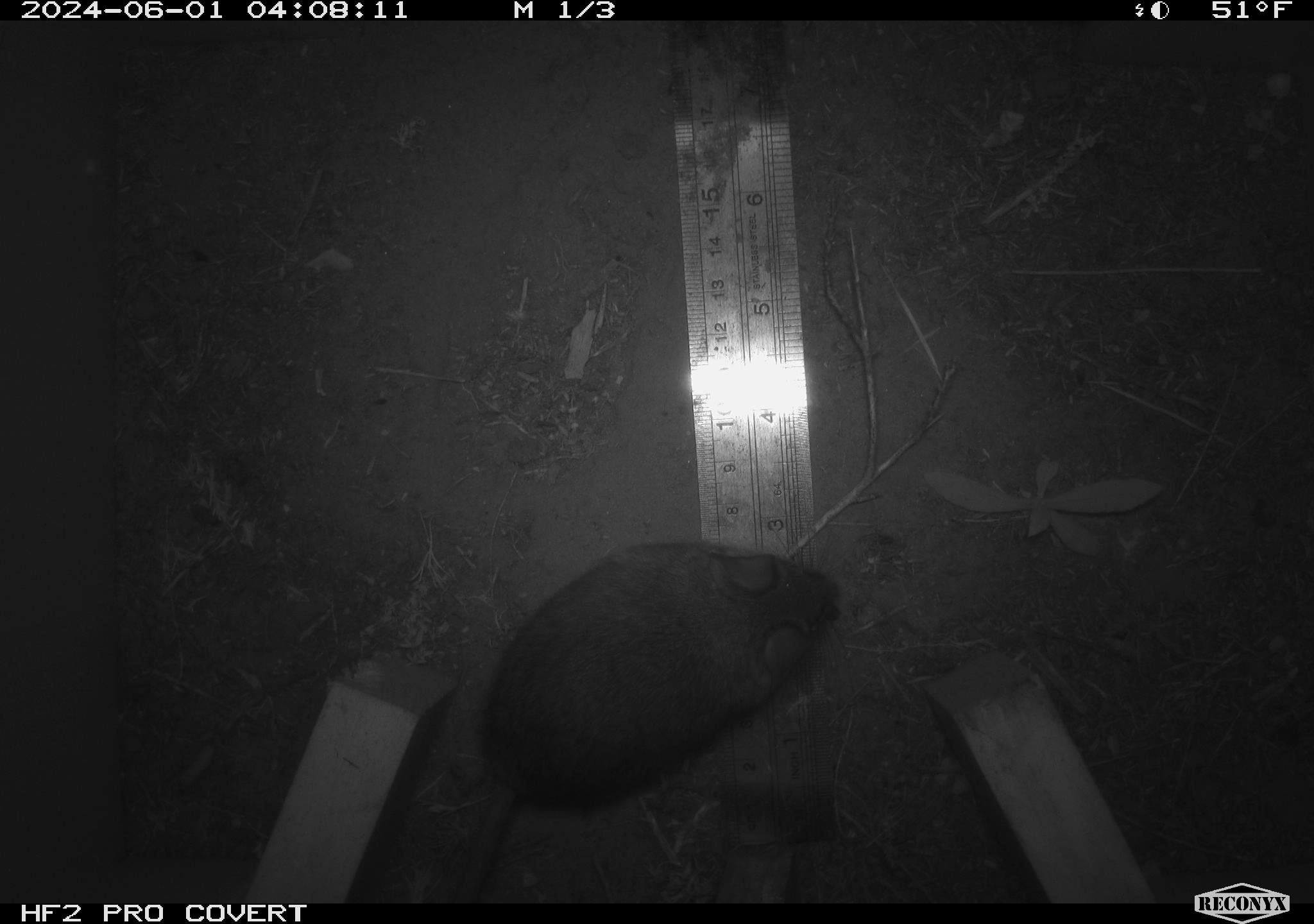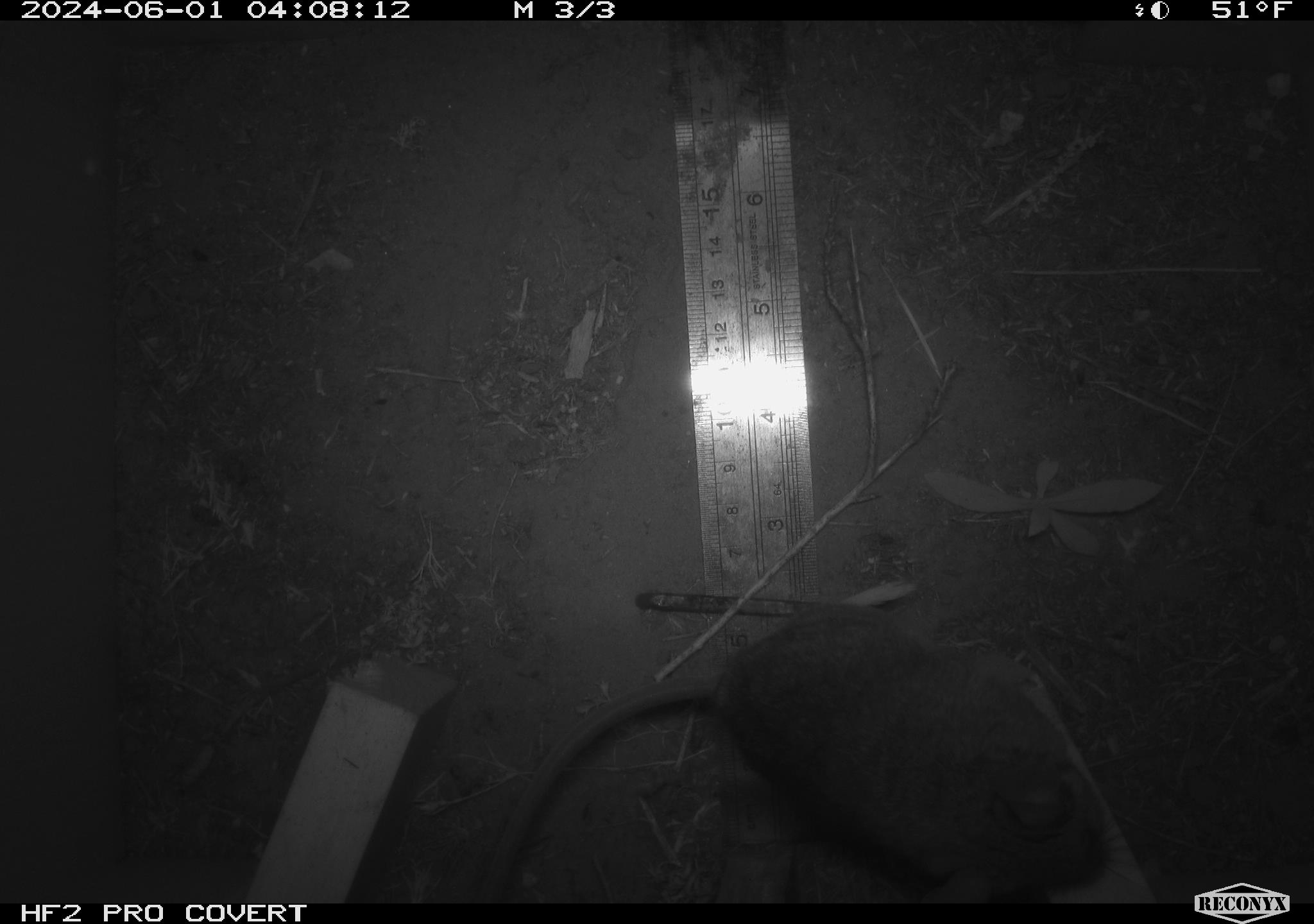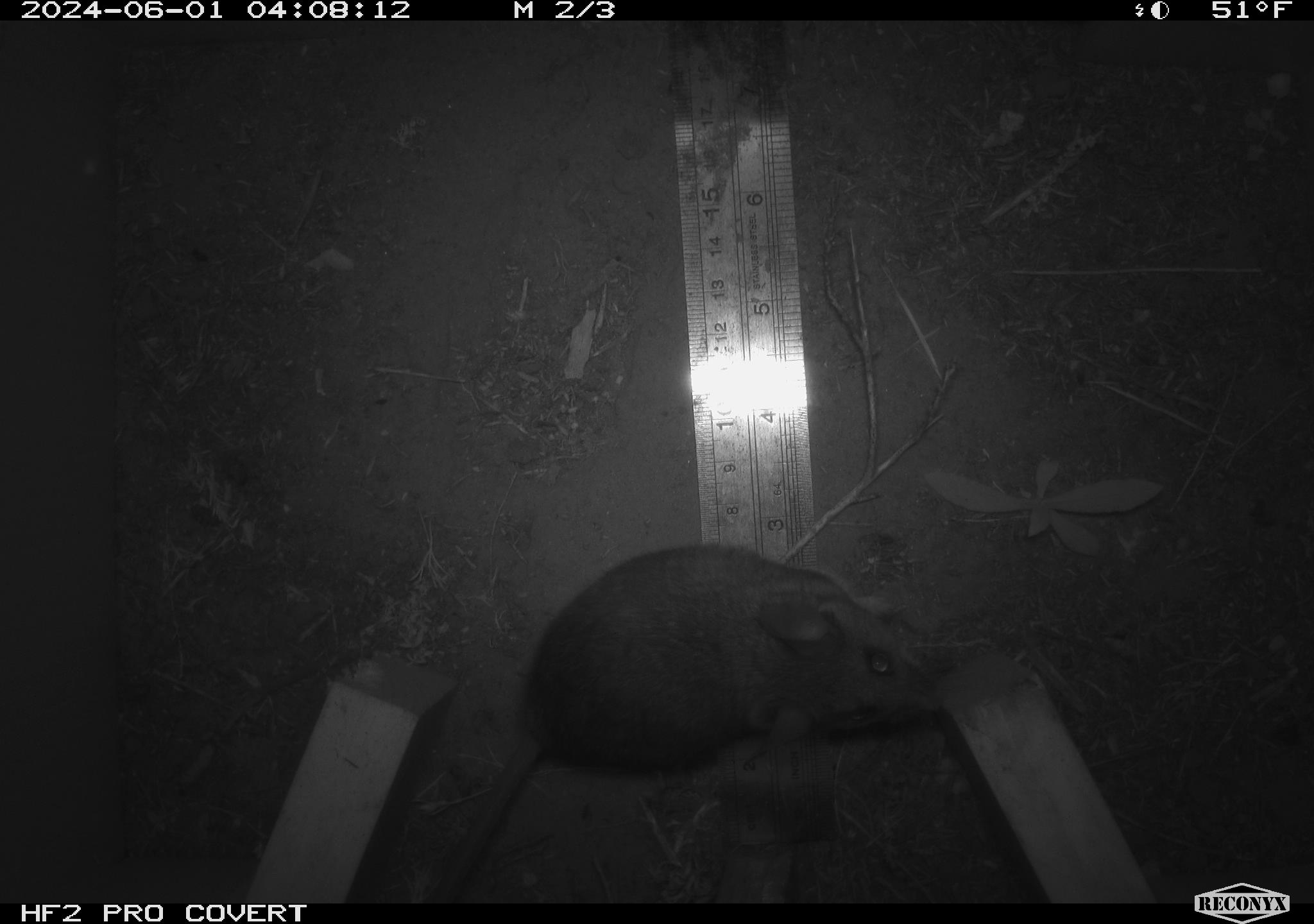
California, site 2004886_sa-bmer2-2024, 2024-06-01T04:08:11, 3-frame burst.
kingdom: Animalia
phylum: Chordata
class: Mammalia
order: Rodentia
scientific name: Rodentia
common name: woodrat or rat or mouse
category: woodrat or rat or mouse species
Woodrat or rat or mouse species (woodrat or rat or mouse) (Rodentia).